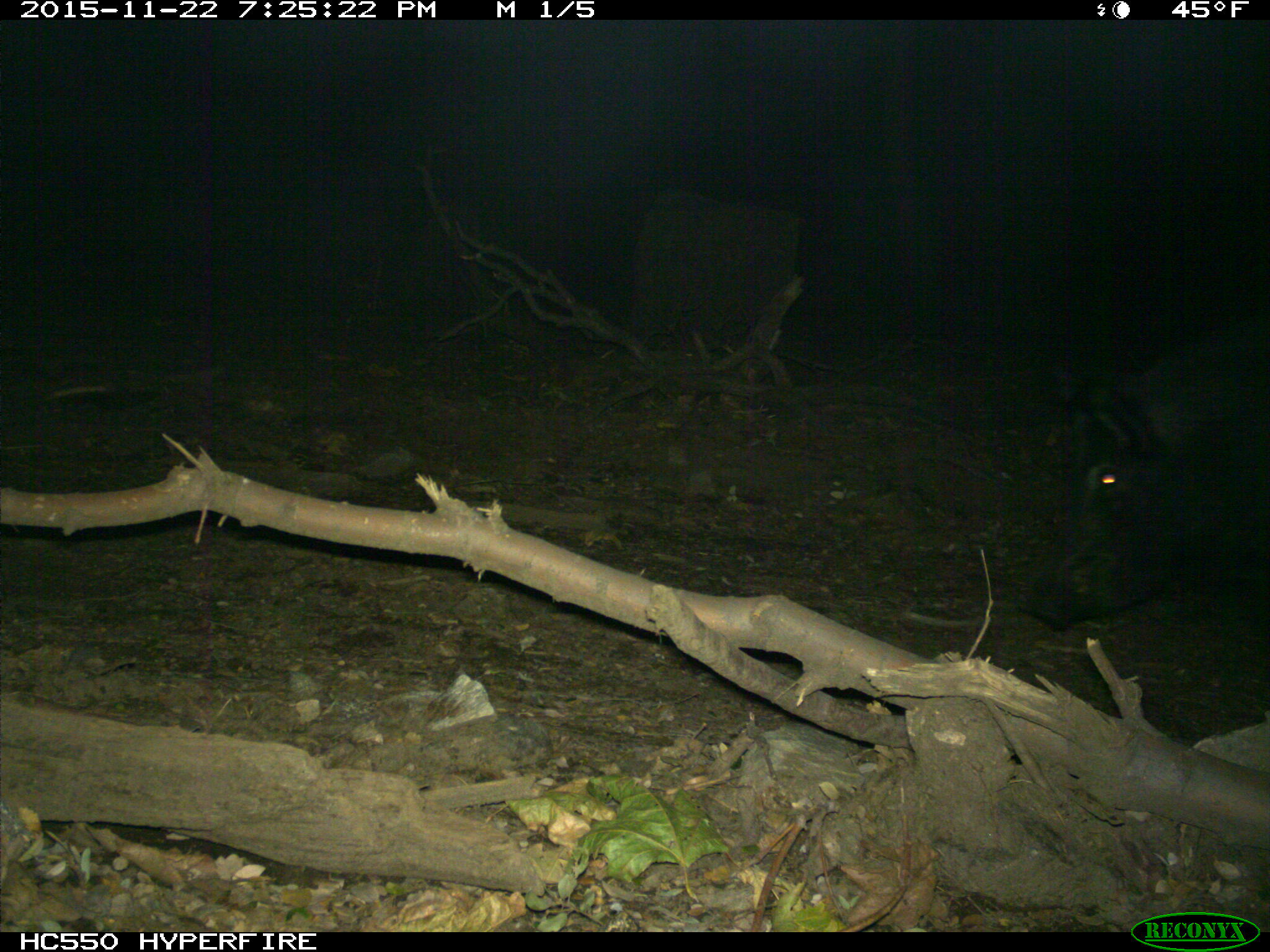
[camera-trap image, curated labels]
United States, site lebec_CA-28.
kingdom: Animalia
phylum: Chordata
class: Mammalia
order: Artiodactyla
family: Suidae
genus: Sus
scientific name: Sus scrofa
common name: wild boar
Sus scrofa (wild boar).